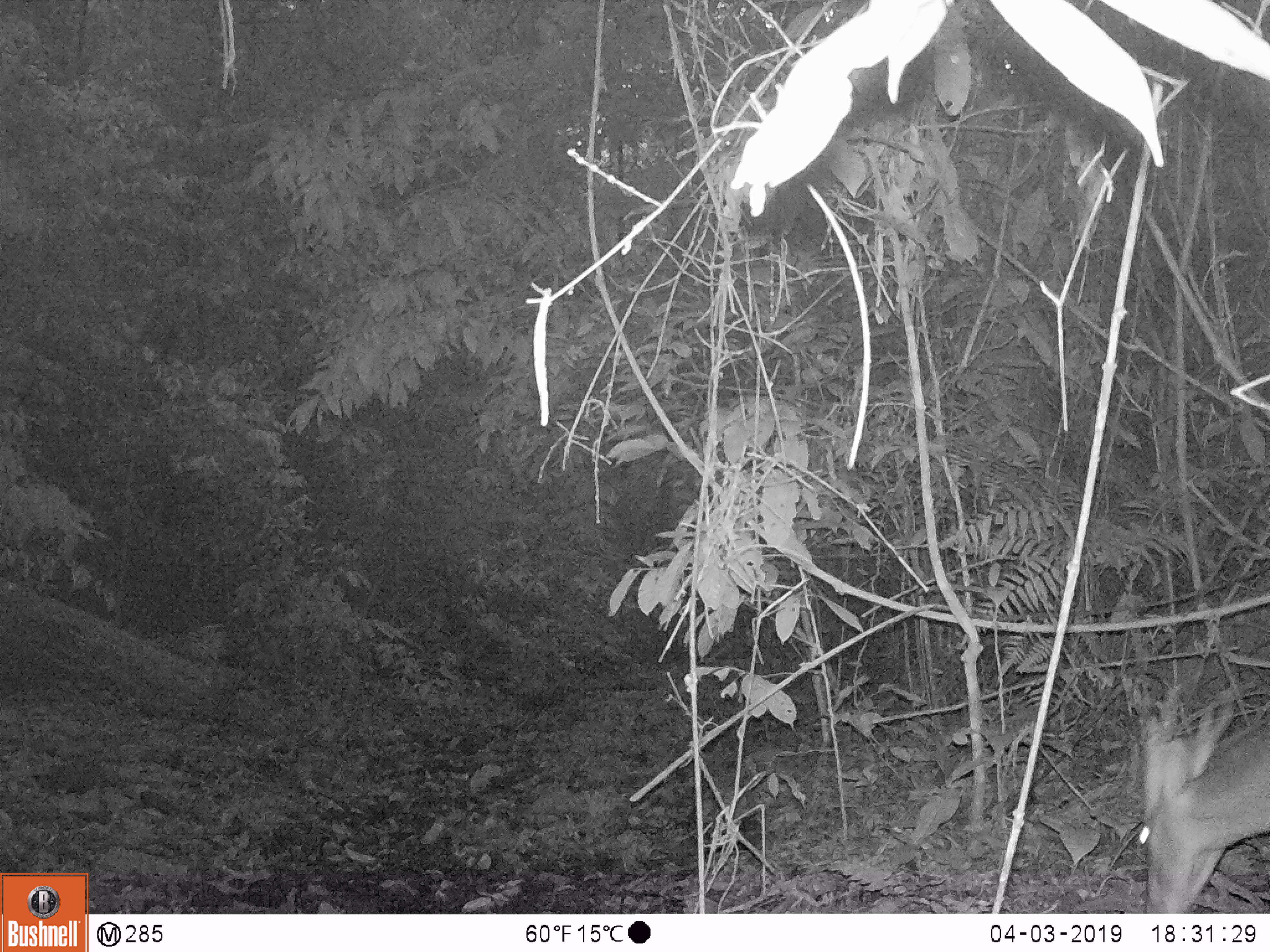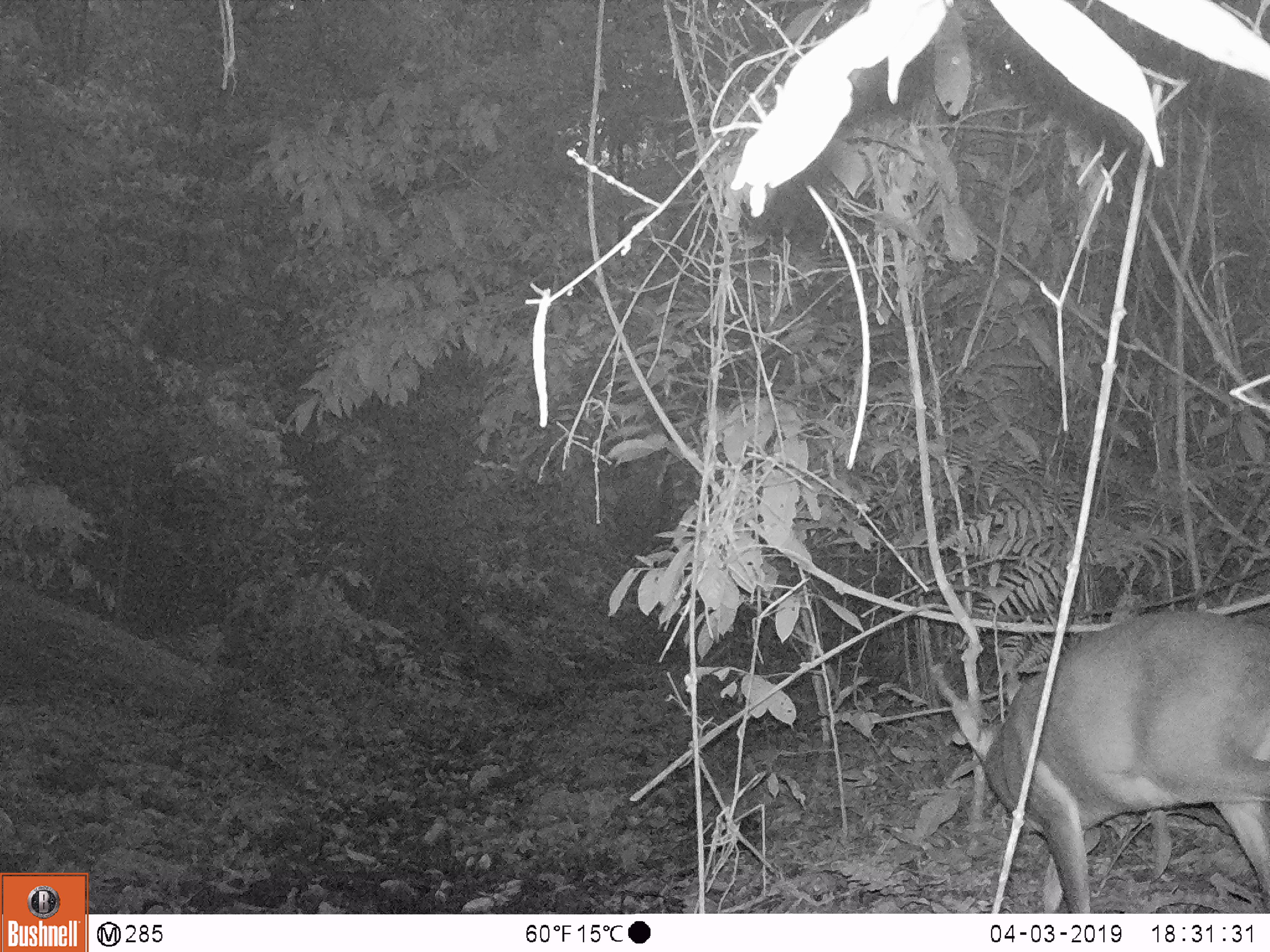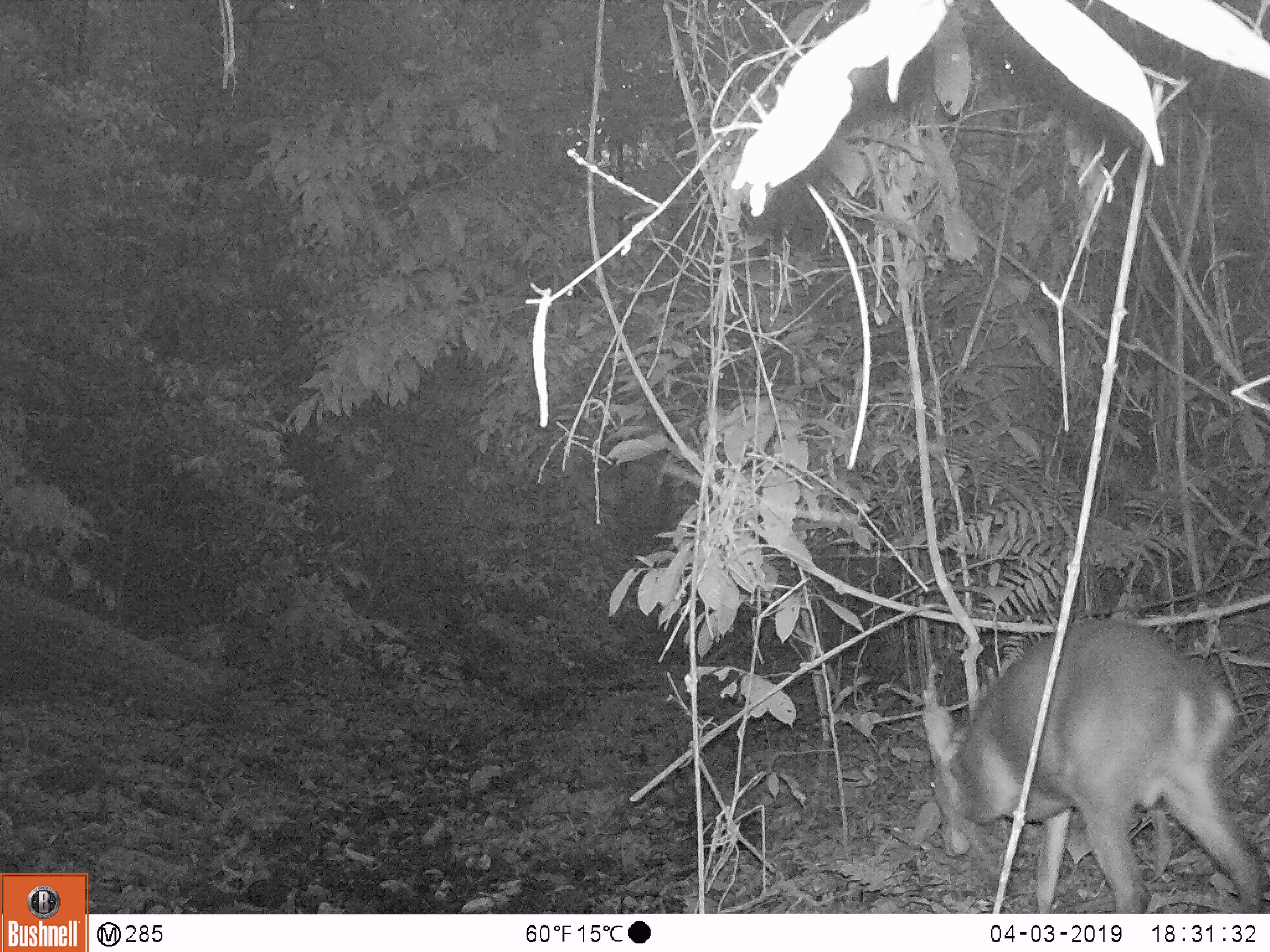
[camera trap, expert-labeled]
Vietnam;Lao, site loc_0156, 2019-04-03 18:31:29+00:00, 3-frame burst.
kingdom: Animalia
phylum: Chordata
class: Mammalia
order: Artiodactyla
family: Cervidae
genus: Muntiacus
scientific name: Muntiacus vuquangensis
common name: large-antlered muntjac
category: large antlered muntjac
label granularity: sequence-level